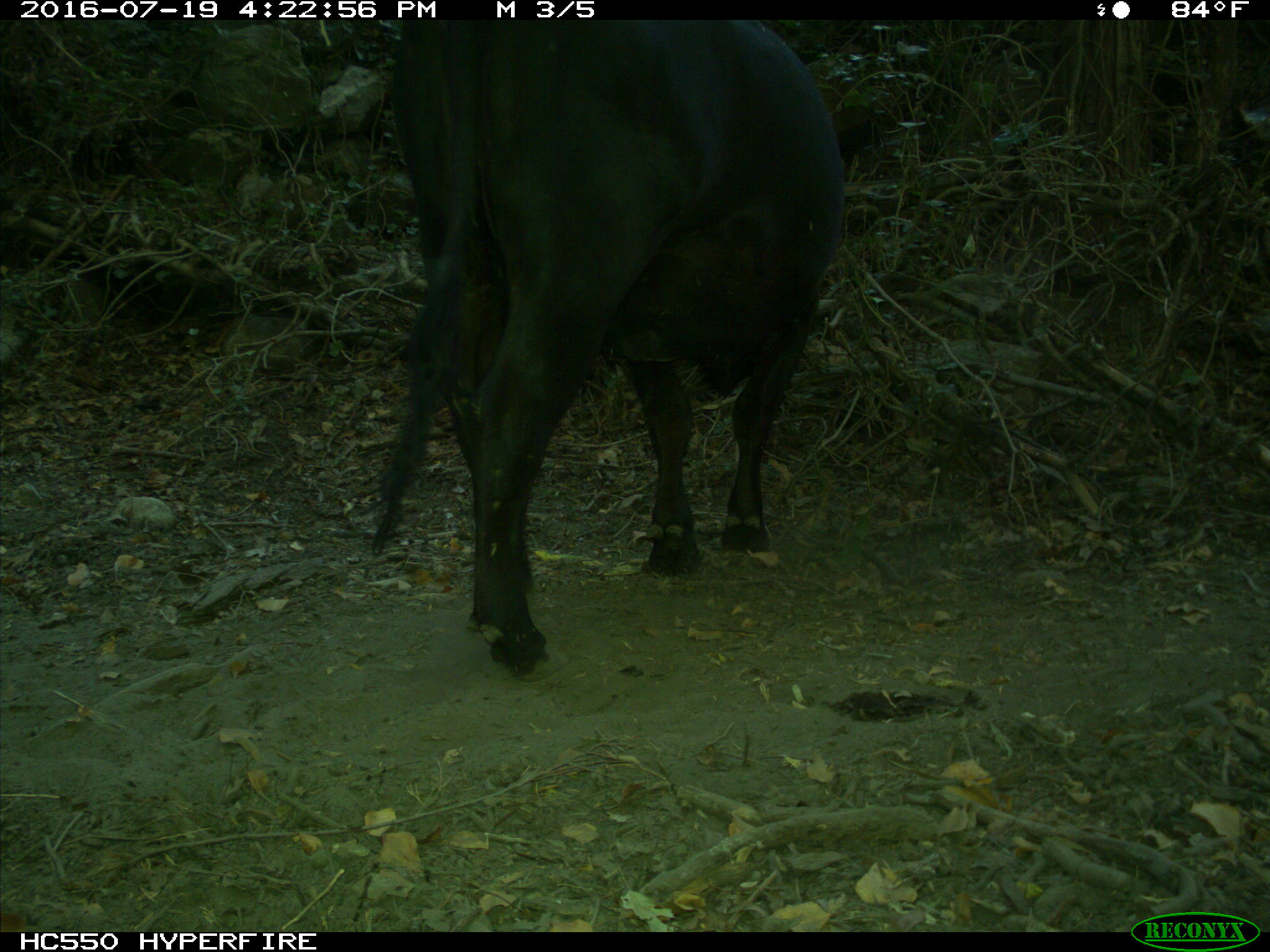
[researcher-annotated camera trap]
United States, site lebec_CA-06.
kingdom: Animalia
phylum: Chordata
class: Mammalia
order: Artiodactyla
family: Bovidae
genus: Bos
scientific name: Bos taurus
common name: domestic cow